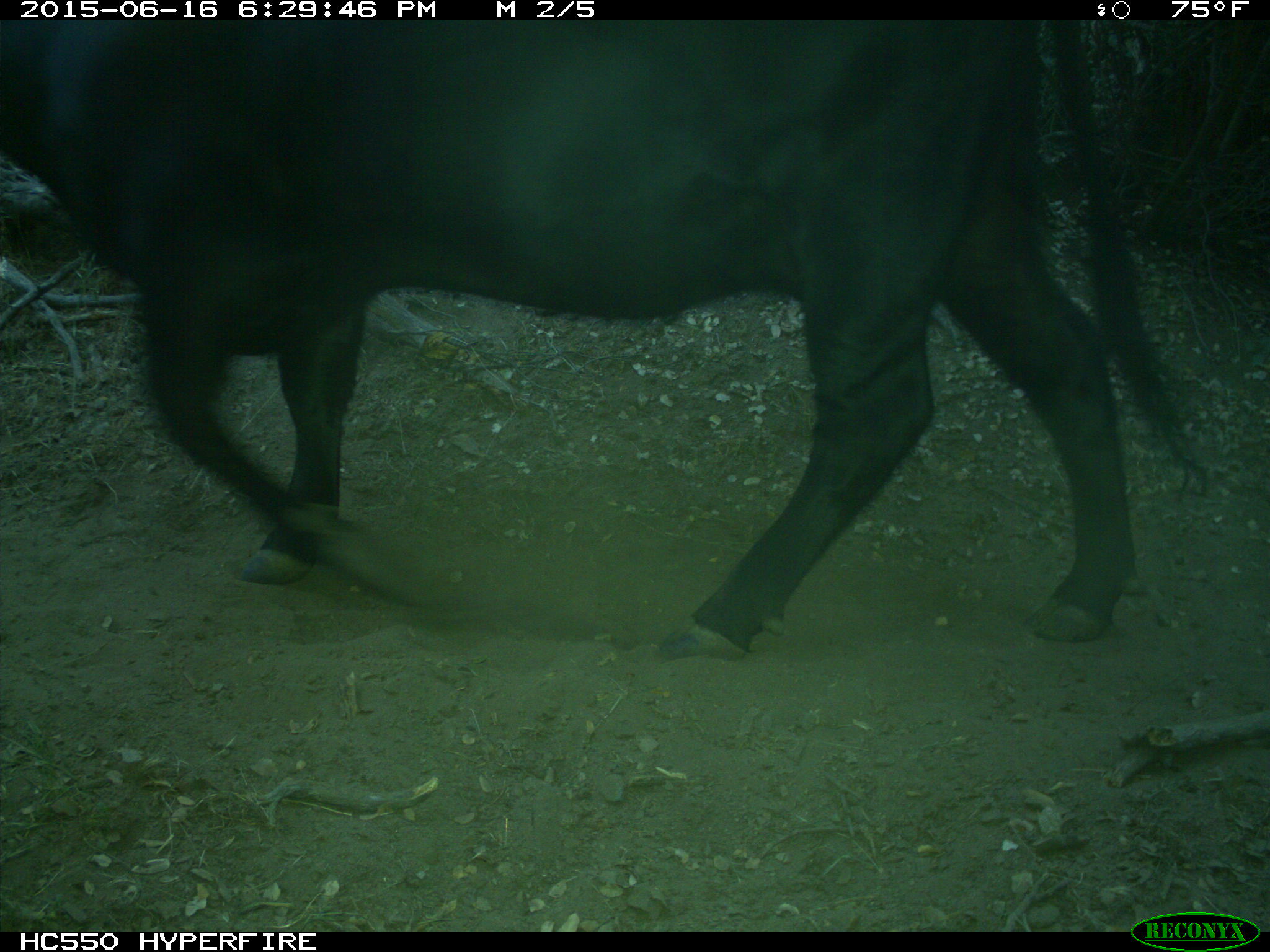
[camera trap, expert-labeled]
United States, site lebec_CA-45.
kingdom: Animalia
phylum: Chordata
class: Mammalia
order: Artiodactyla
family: Bovidae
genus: Bos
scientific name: Bos taurus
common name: domestic cow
Bos taurus (domestic cow).